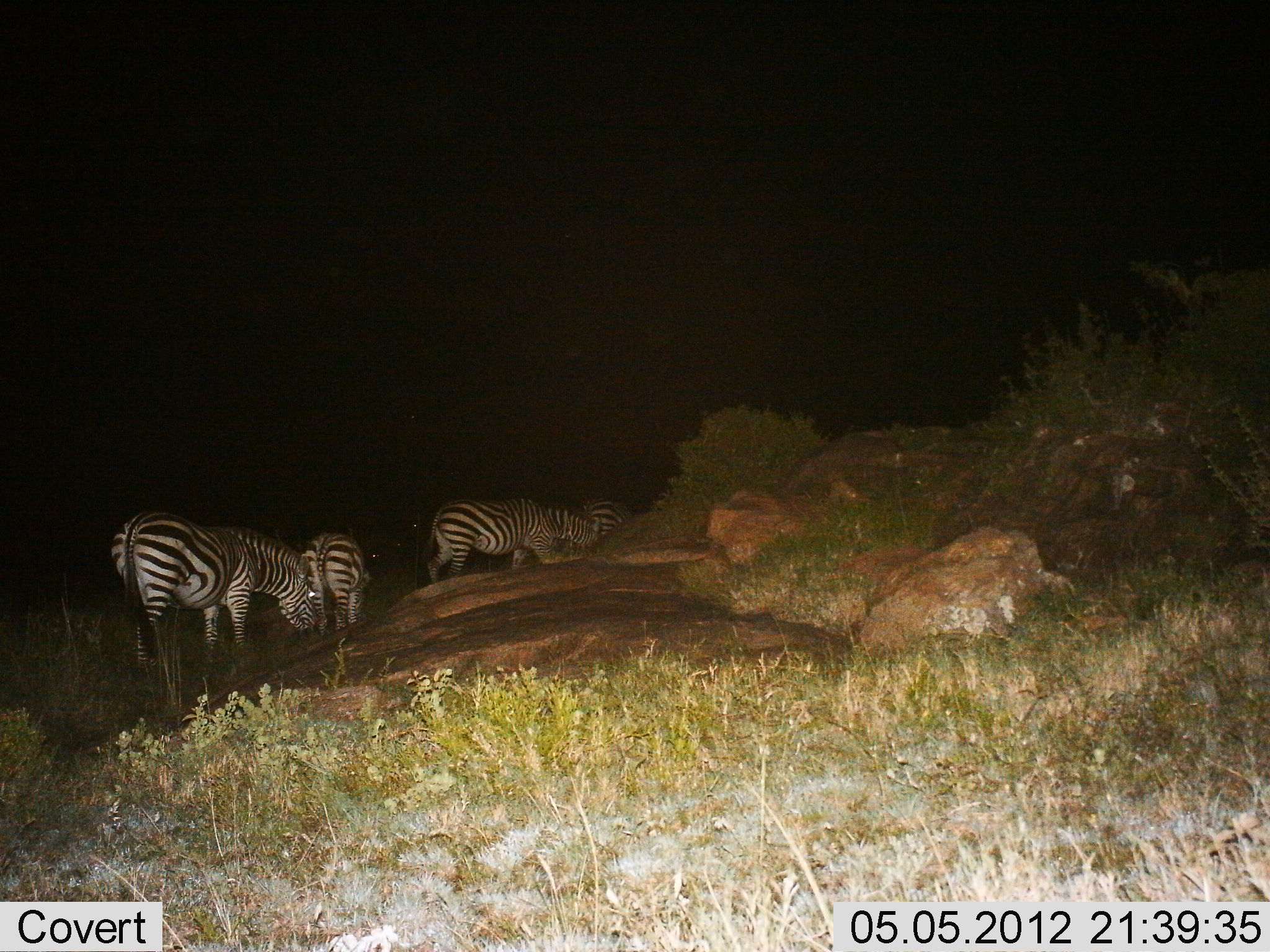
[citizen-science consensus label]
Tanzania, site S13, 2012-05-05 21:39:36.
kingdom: Animalia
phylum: Chordata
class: Mammalia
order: Perissodactyla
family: Equidae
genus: Equus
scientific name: Equus quagga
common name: plains zebra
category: zebra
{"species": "zebra (plains zebra) (Equus quagga)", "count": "4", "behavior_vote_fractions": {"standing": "60%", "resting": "10%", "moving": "30%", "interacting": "0%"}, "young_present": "0%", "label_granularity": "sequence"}